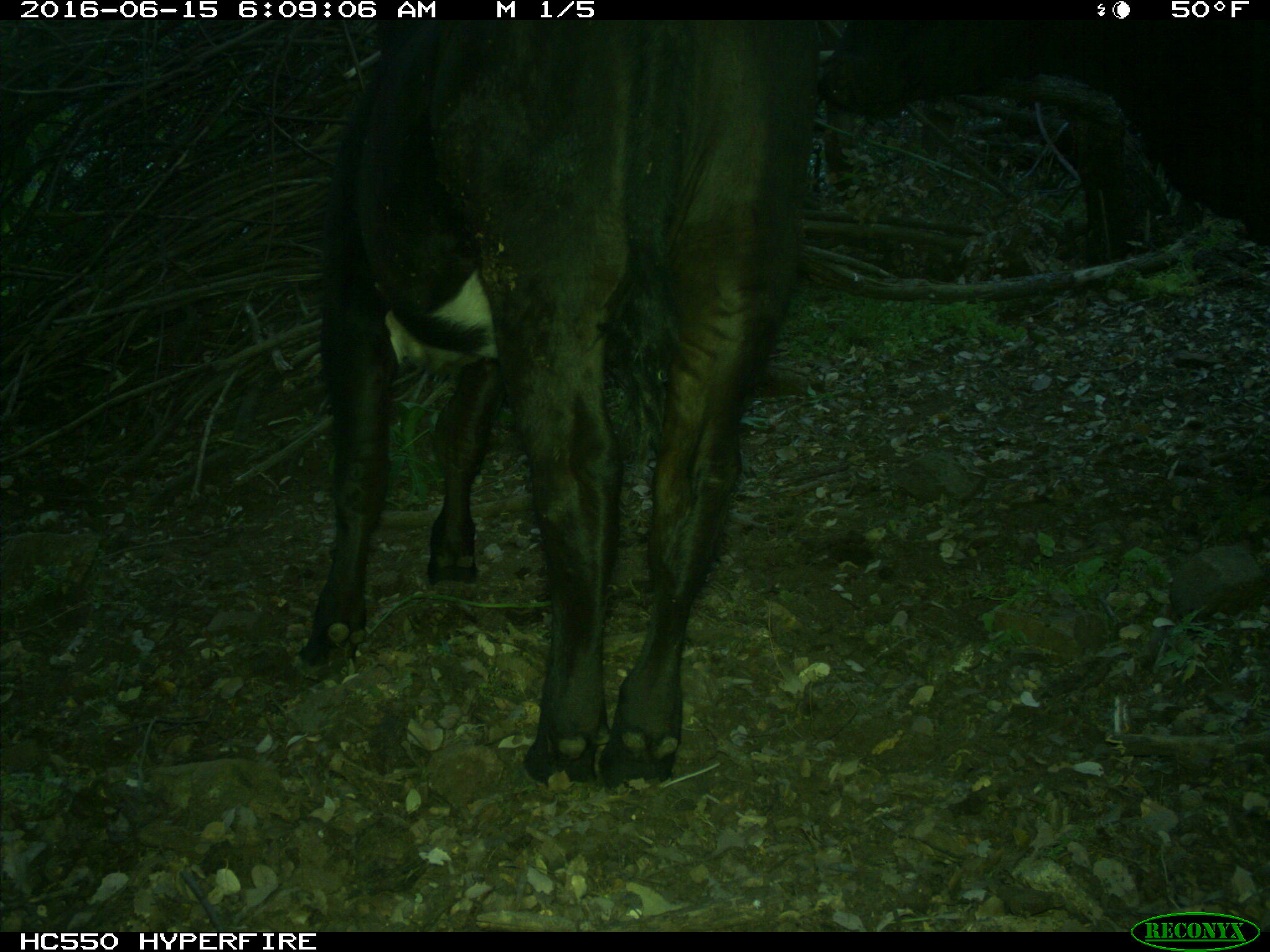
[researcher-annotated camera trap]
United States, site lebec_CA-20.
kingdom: Animalia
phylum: Chordata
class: Mammalia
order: Artiodactyla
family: Bovidae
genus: Bos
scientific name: Bos taurus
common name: domestic cow